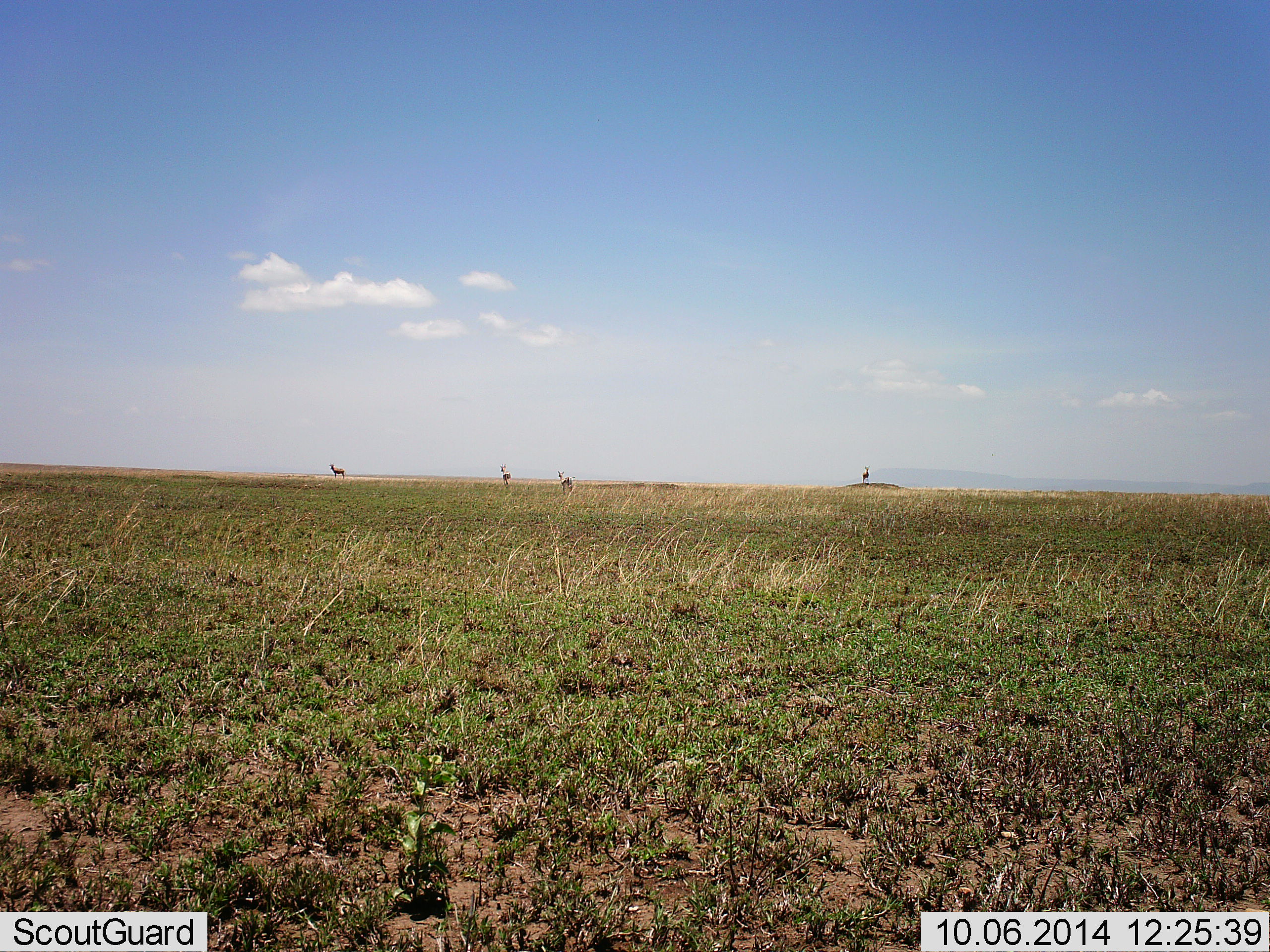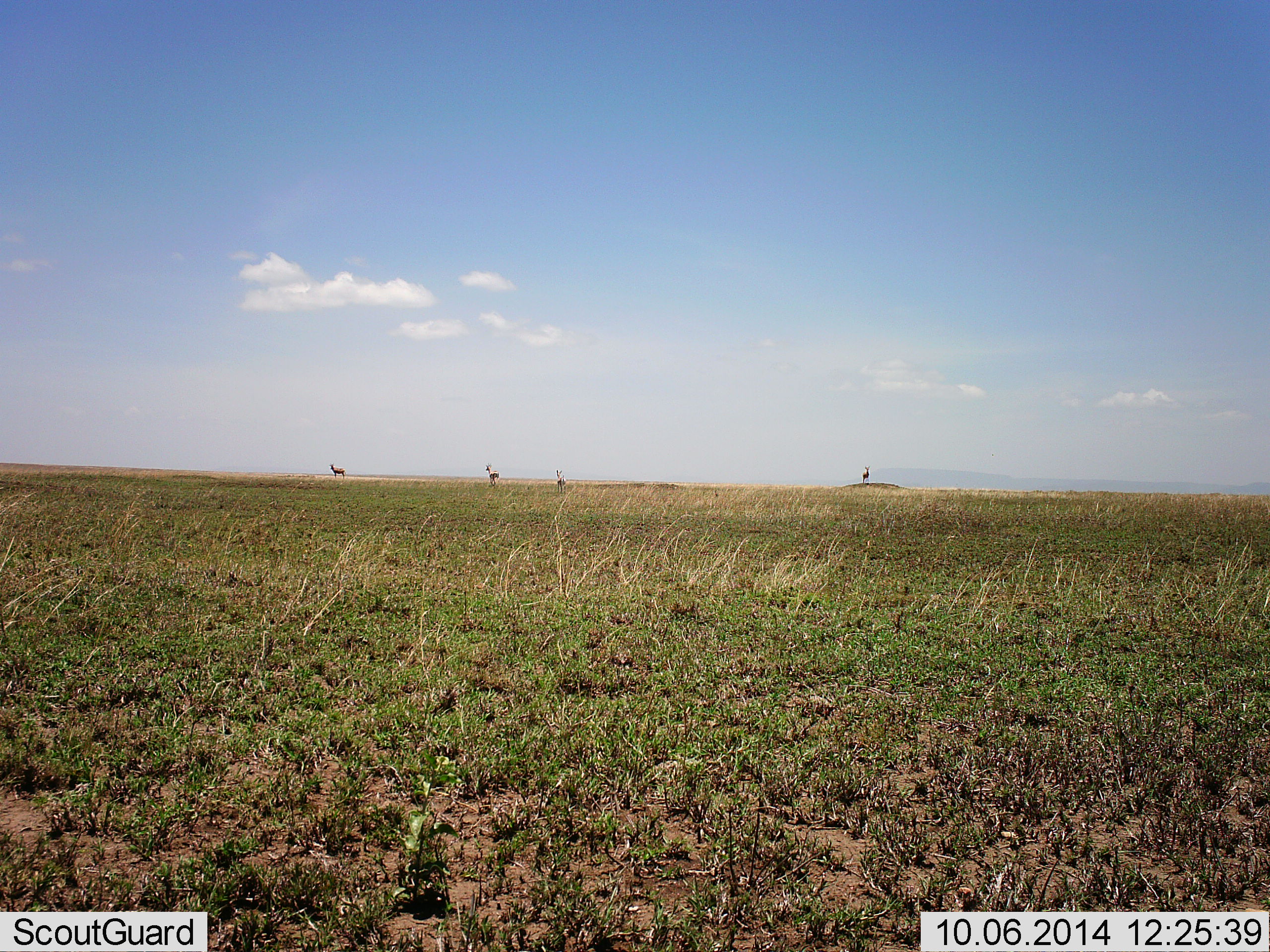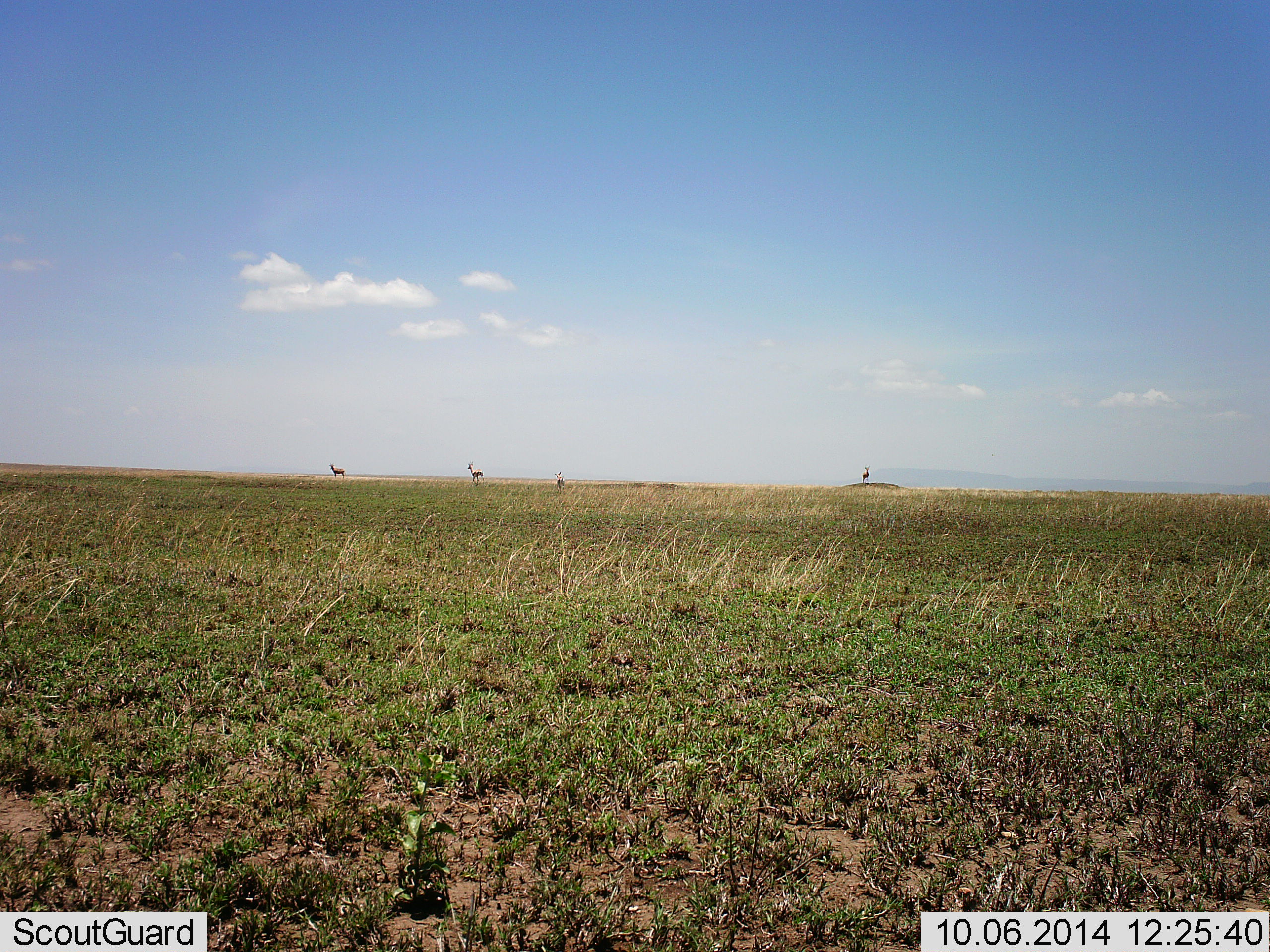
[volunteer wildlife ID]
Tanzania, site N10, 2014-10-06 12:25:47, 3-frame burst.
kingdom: Animalia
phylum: Chordata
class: Mammalia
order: Artiodactyla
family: Bovidae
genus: Eudorcas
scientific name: Eudorcas thomsonii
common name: thomson's gazelle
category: gazellethomsons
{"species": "gazellethomsons (thomson's gazelle) (Eudorcas thomsonii)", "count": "4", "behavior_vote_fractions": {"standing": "89%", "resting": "0%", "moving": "100%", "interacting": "0%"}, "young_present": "0%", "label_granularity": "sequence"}